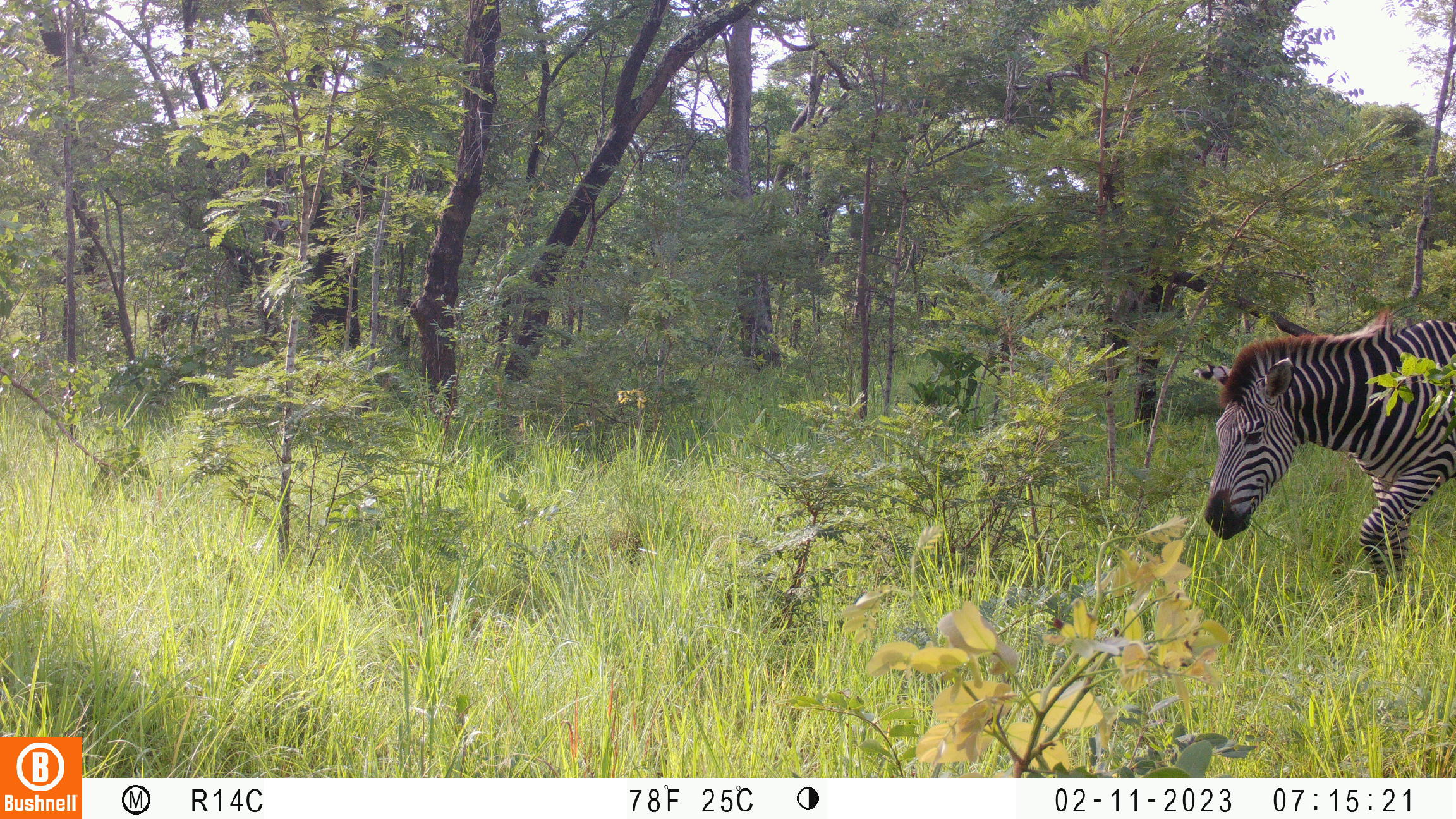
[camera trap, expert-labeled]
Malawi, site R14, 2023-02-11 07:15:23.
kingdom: Animalia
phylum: Chordata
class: Mammalia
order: Perissodactyla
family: Equidae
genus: Equus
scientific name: Equus quagga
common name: plains zebra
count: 1